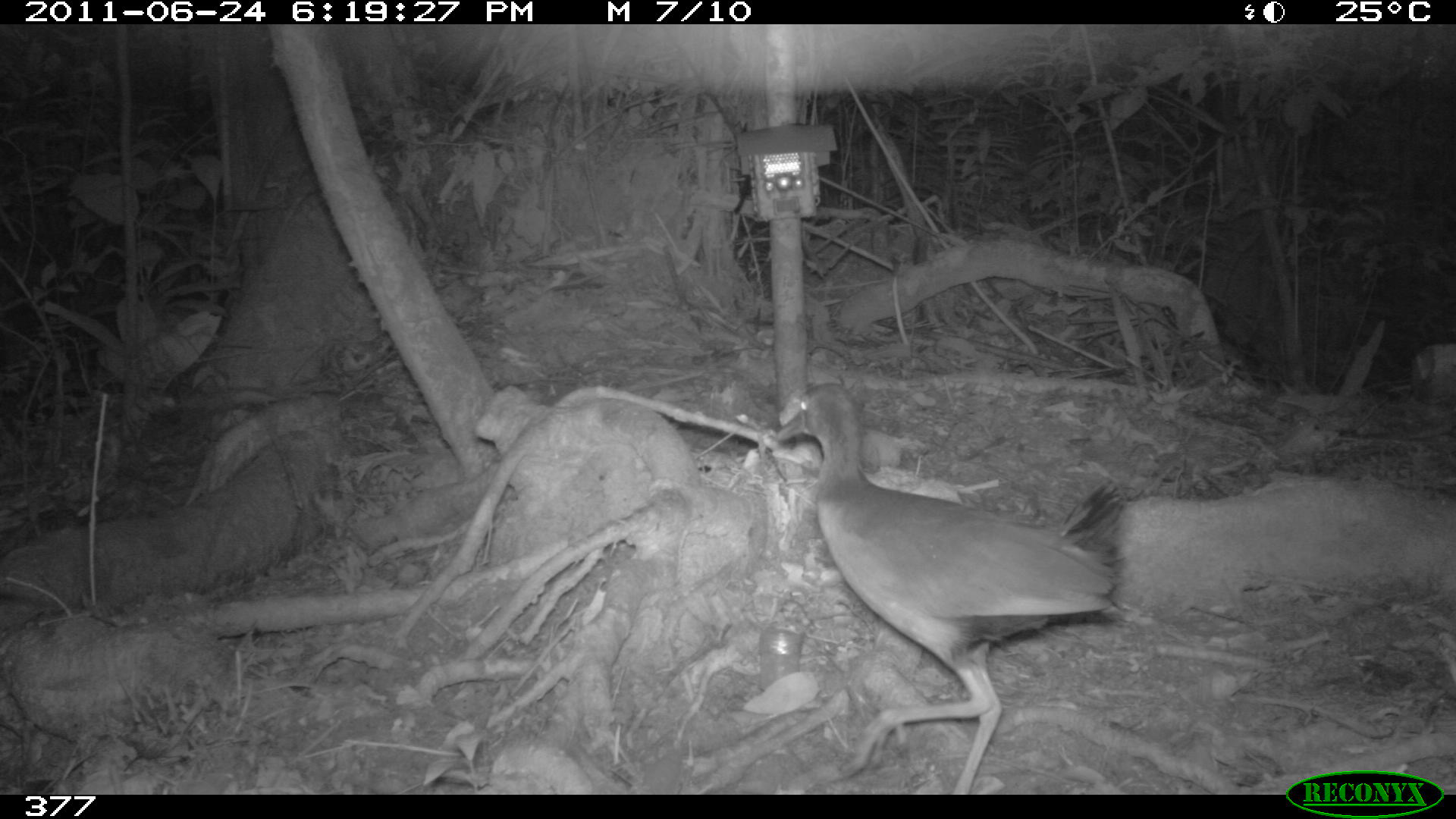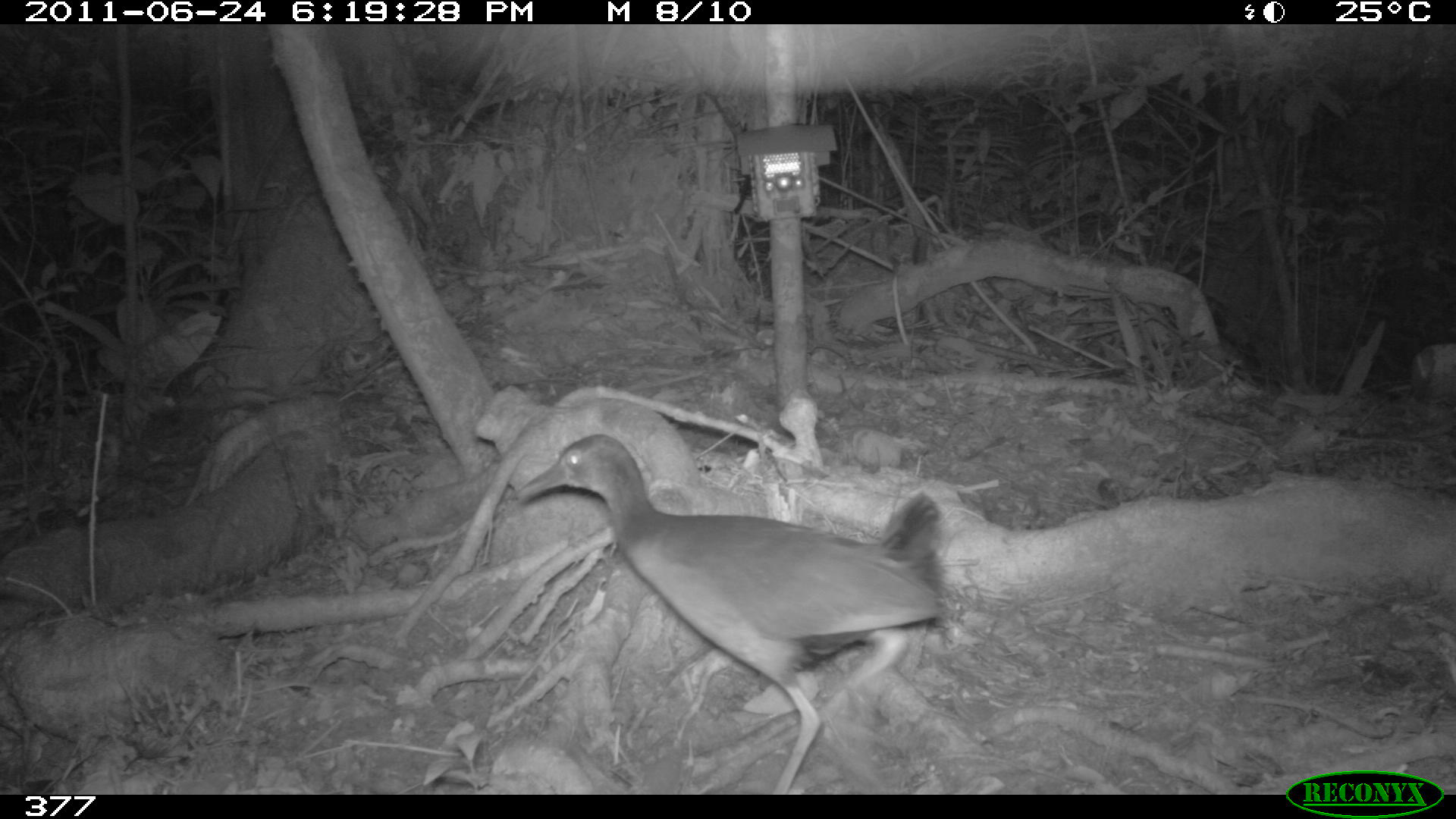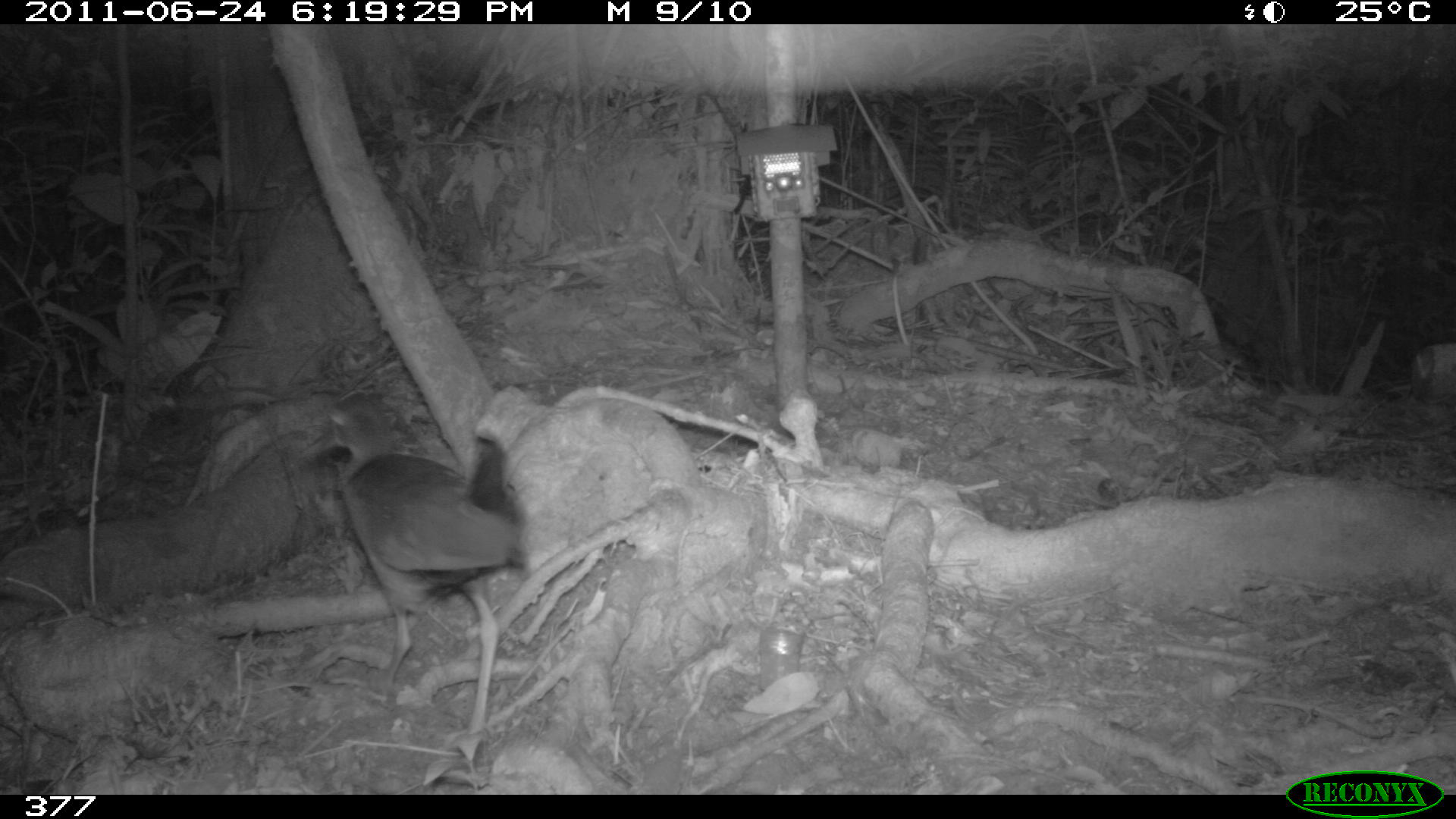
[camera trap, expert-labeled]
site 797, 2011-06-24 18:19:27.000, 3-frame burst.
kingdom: Animalia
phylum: Chordata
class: Aves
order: Gruiformes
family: Rallidae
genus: Aramides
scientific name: Aramides cajaneus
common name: gray-cowled wood-rail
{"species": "Aramides cajaneus (gray-cowled wood-rail)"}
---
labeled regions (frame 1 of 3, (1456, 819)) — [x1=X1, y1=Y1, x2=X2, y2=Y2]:
aramides cajaneus: [x1=771, y1=377, x2=1127, y2=792]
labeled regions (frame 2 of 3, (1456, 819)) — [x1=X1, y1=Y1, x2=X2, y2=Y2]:
aramides cajaneus: [x1=514, y1=433, x2=952, y2=795]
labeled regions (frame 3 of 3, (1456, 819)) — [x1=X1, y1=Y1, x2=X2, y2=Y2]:
aramides cajaneus: [x1=295, y1=392, x2=524, y2=750]